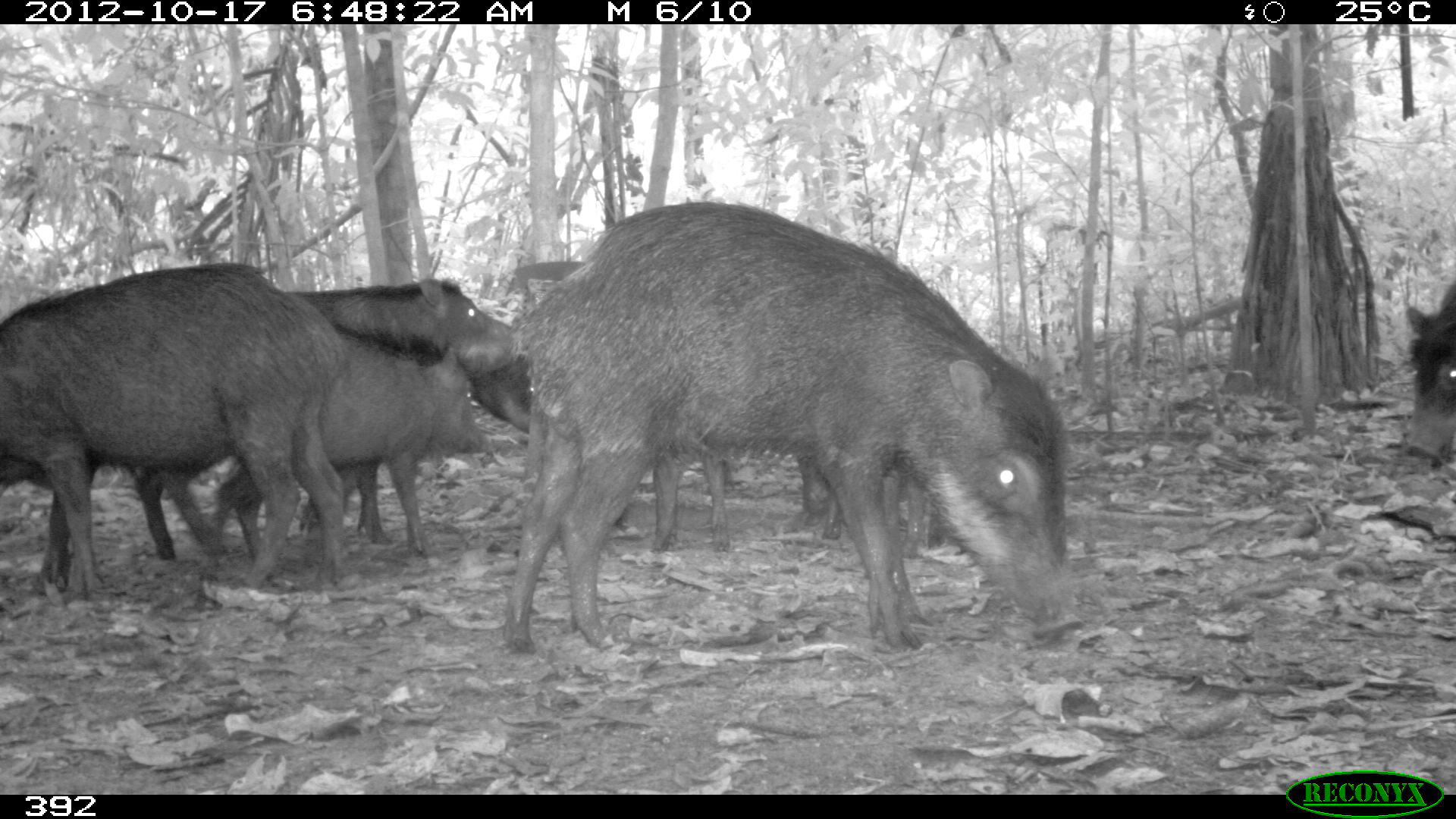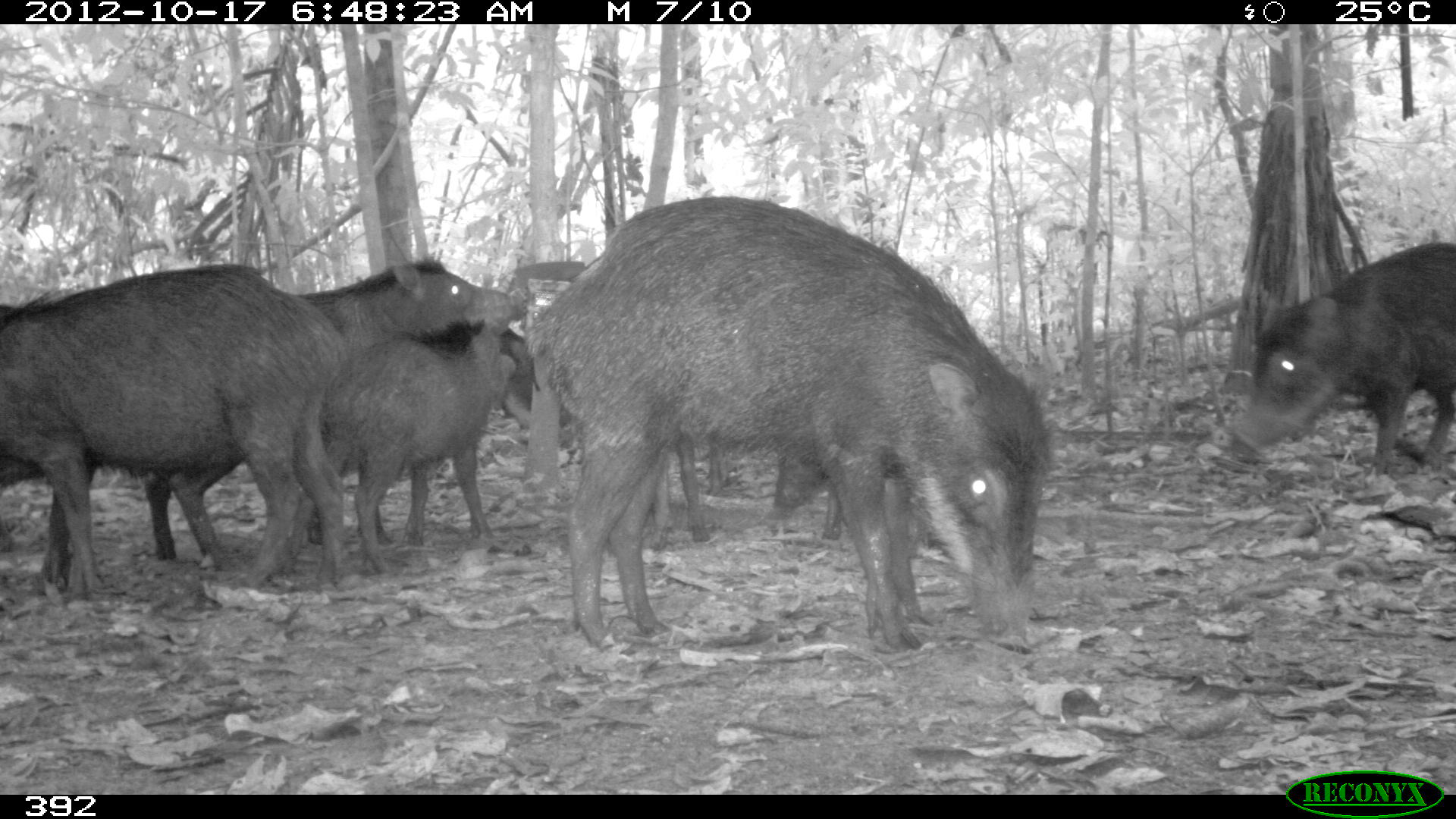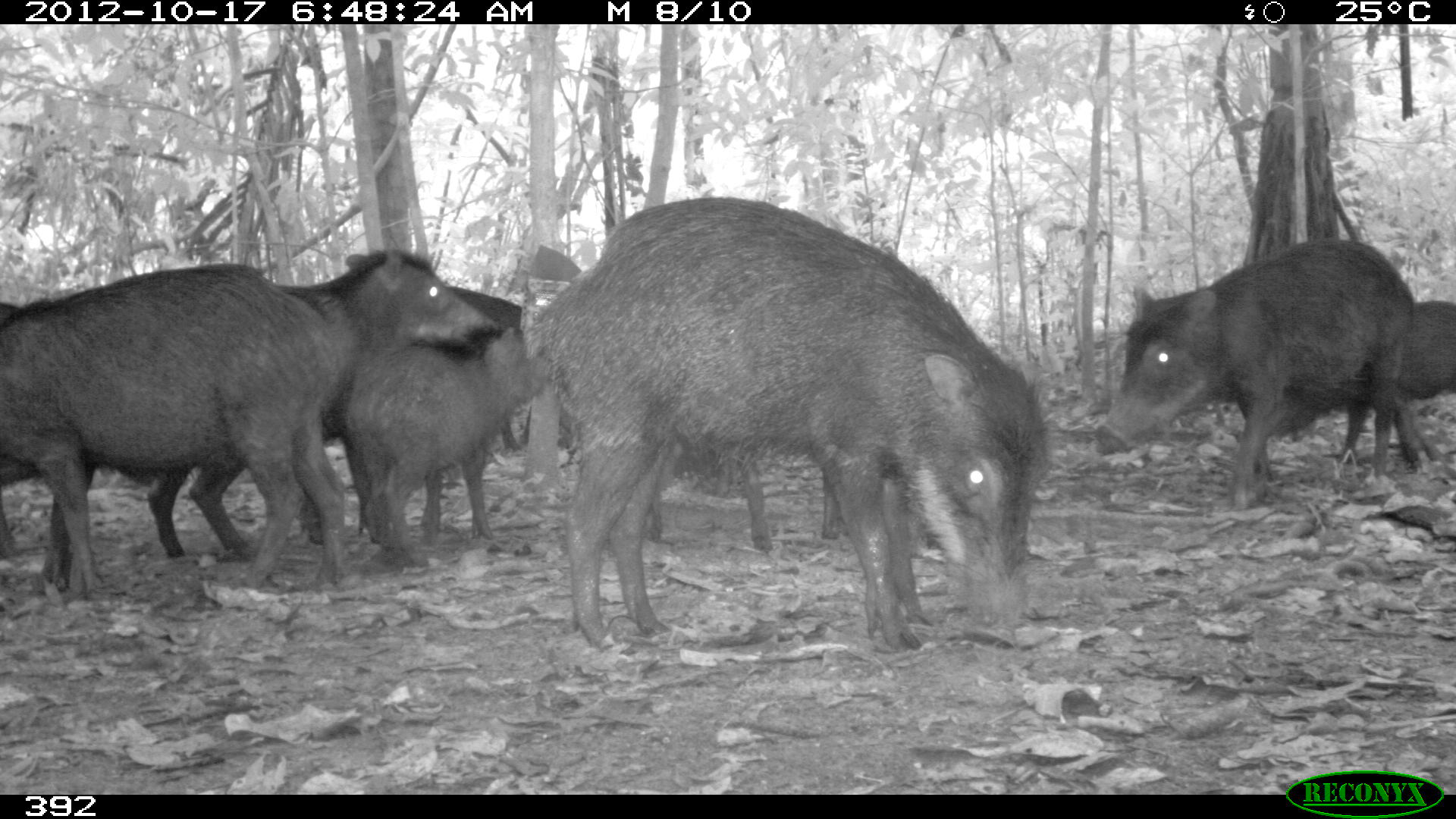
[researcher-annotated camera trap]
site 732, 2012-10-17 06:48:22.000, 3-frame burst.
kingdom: Animalia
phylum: Chordata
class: Mammalia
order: Artiodactyla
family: Tayassuidae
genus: Tayassu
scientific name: Tayassu pecari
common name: white-lipped peccary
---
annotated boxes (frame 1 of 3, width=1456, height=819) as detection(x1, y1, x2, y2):
tayassu pecari: detection(495, 198, 1083, 653); detection(0, 261, 358, 593); detection(119, 318, 502, 570); detection(268, 273, 521, 555); detection(464, 260, 627, 531); detection(782, 452, 949, 559); detection(1398, 275, 1454, 468); detection(648, 442, 733, 553)